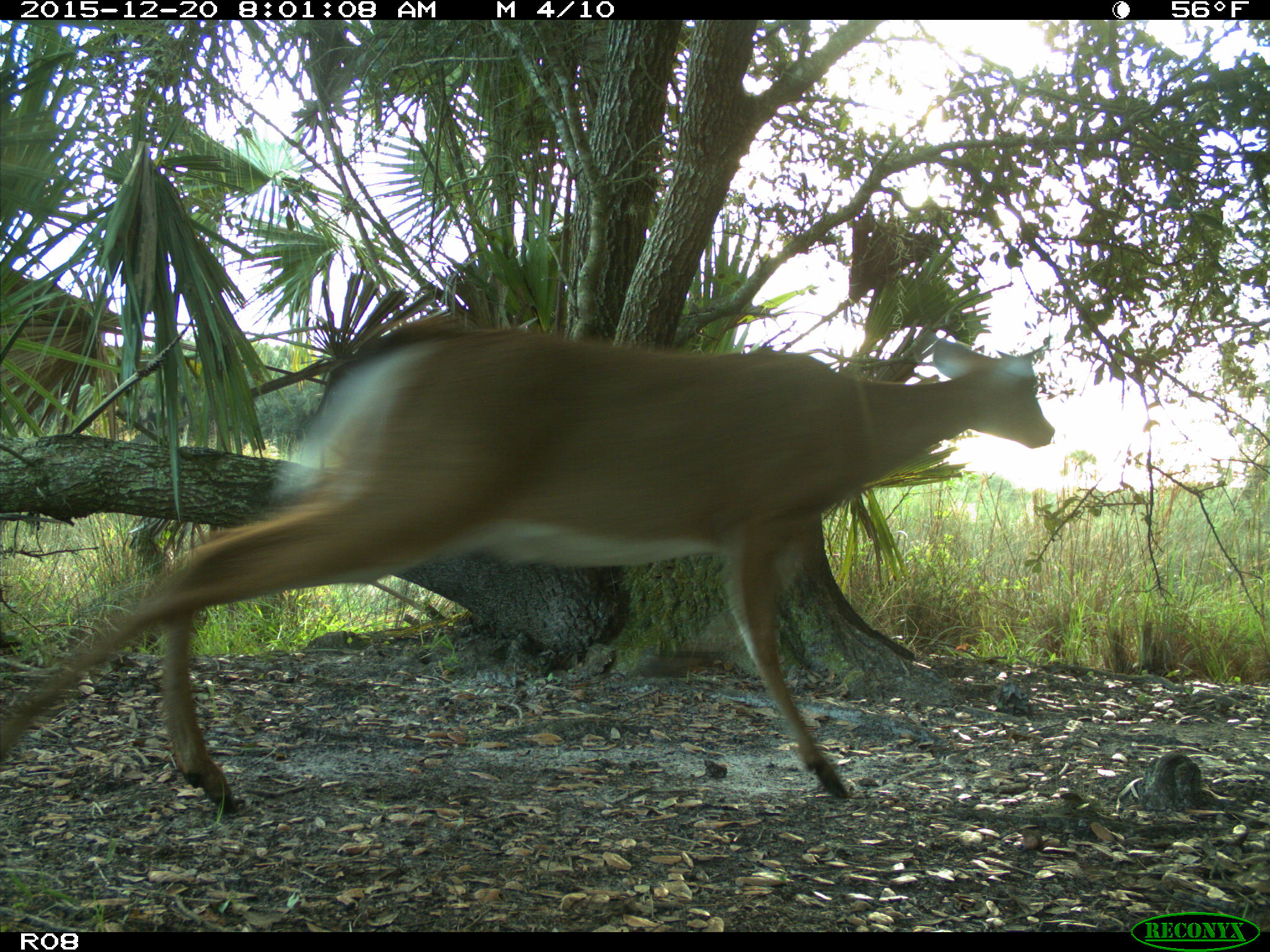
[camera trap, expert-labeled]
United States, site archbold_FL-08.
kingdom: Animalia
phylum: Chordata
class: Mammalia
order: Artiodactyla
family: Cervidae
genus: Odocoileus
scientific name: Odocoileus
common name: deer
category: unidentified deer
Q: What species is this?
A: Unidentified deer (deer) (Odocoileus).